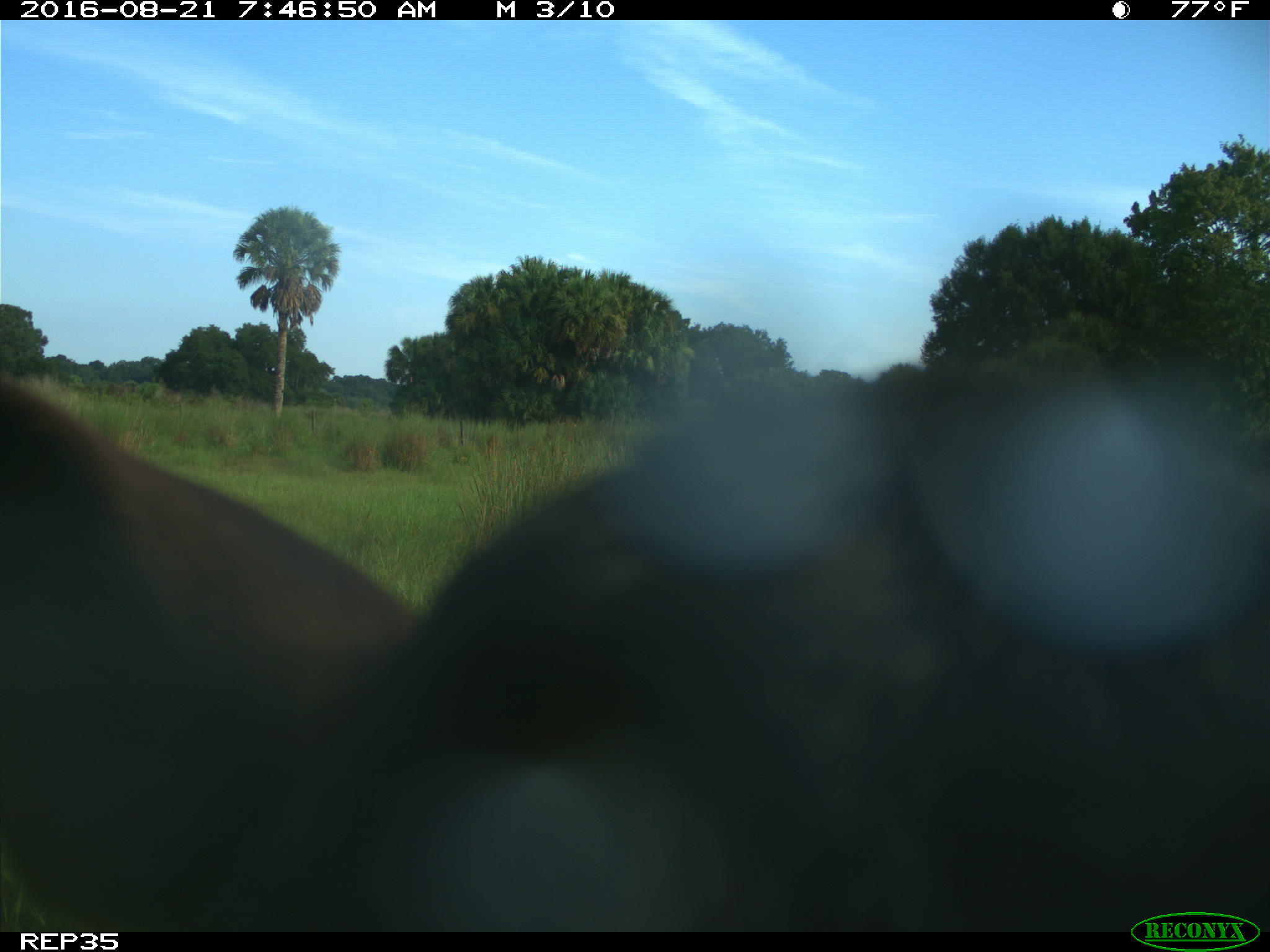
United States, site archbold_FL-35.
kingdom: Animalia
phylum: Chordata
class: Mammalia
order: Artiodactyla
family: Bovidae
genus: Bos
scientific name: Bos taurus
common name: domestic cow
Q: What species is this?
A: Bos taurus (domestic cow).